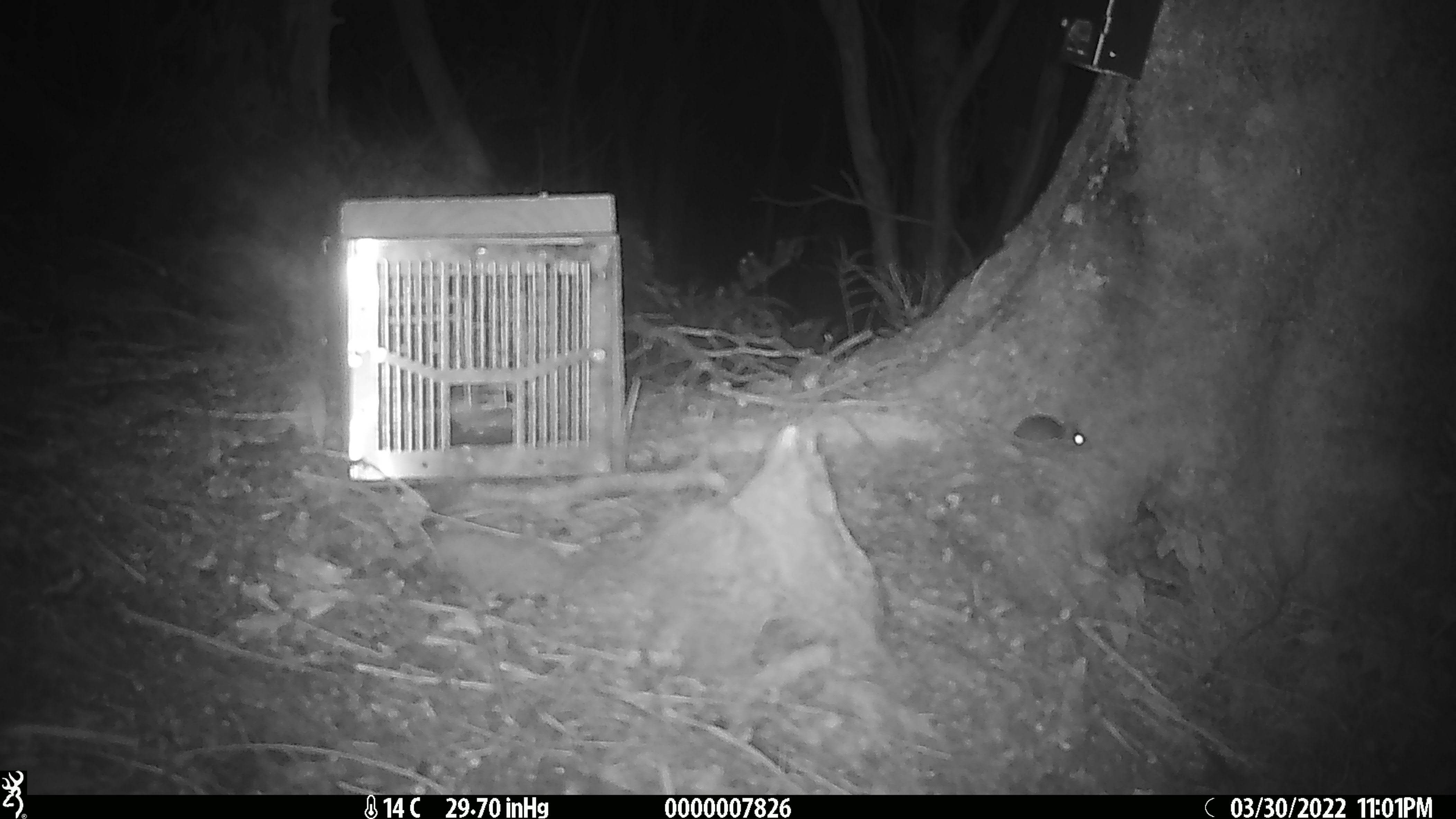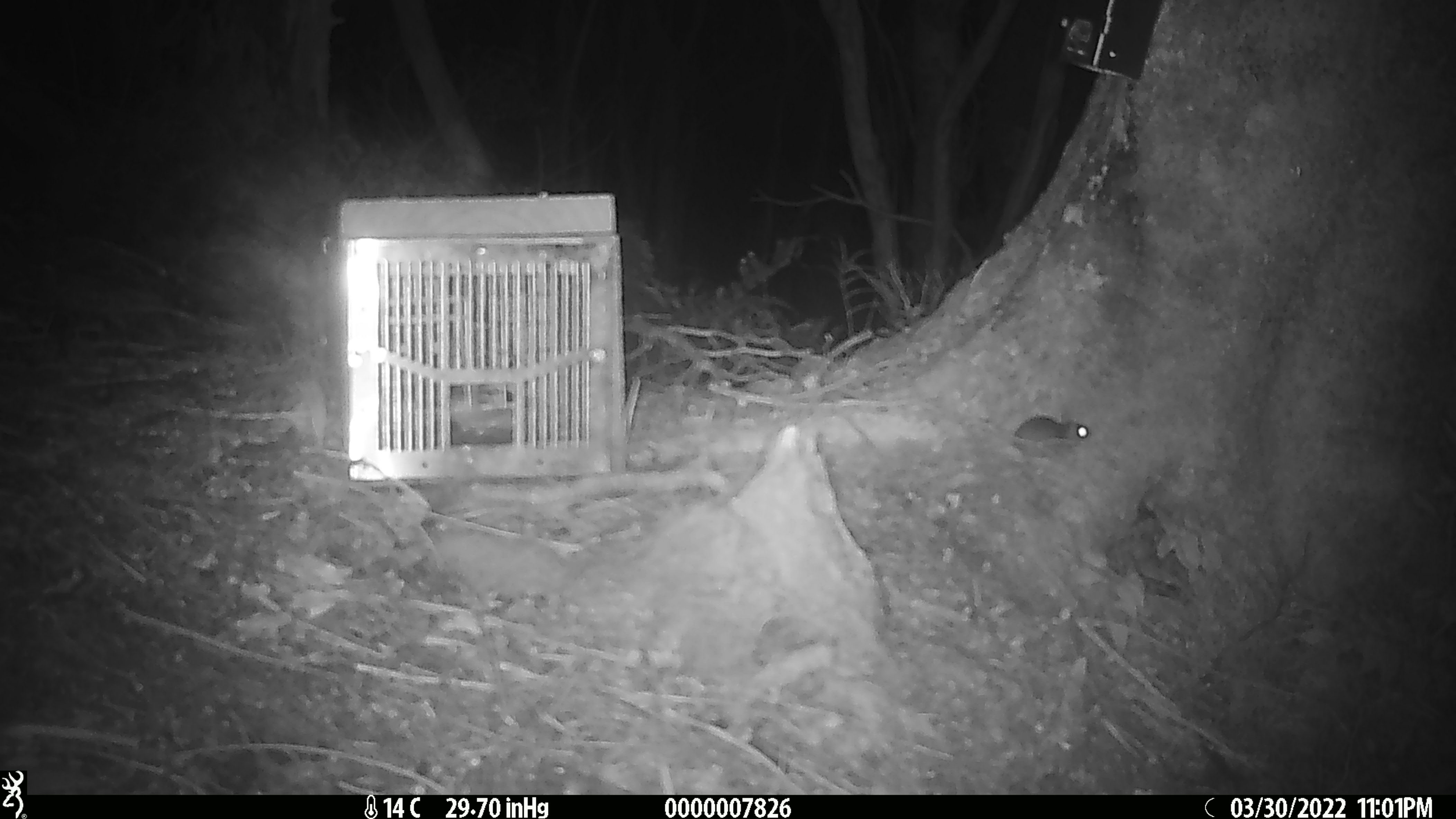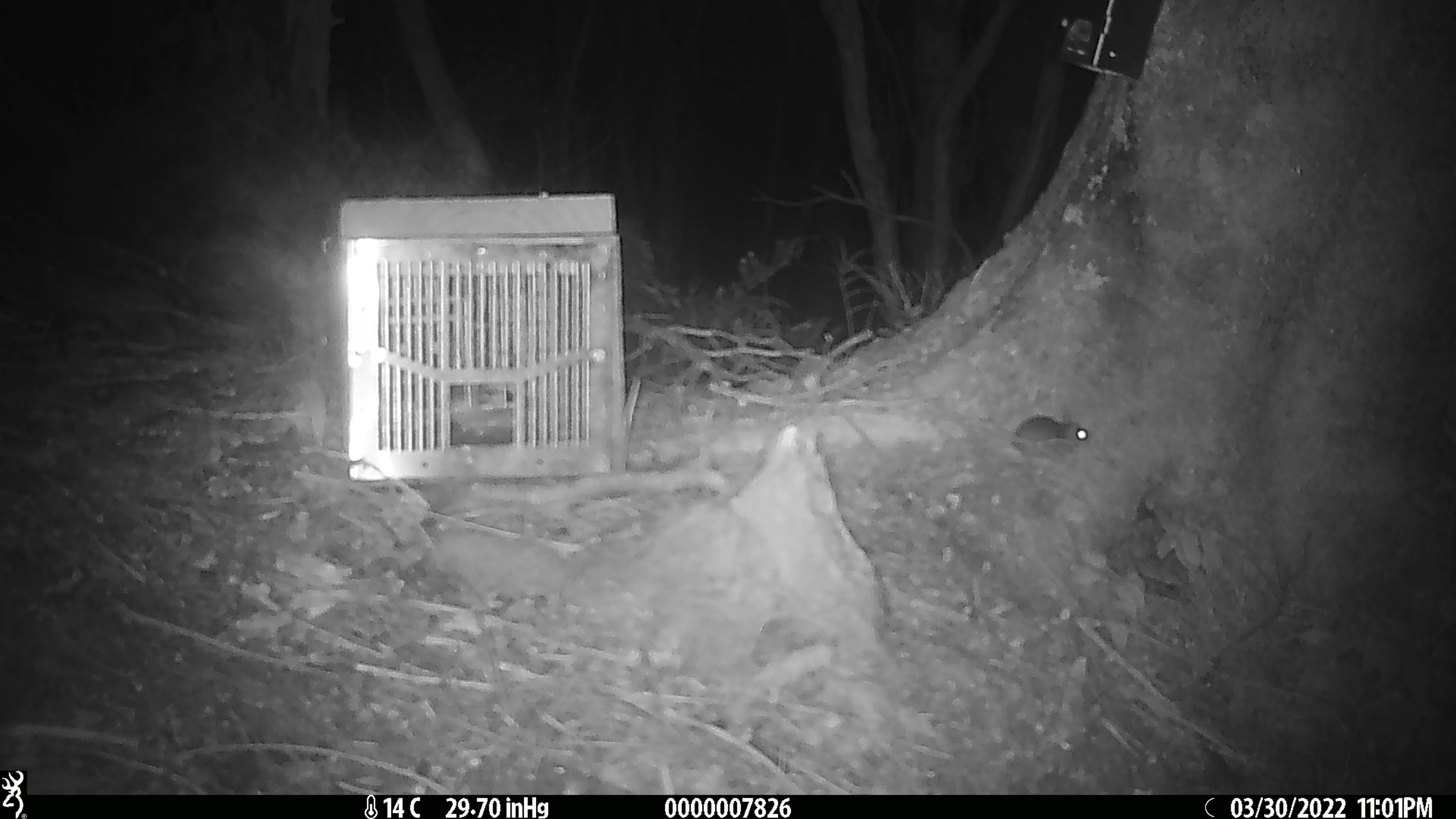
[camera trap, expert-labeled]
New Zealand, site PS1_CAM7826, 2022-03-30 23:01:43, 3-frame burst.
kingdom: Animalia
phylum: Chordata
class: Mammalia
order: Rodentia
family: Muridae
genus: Mus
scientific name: Mus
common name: mouse